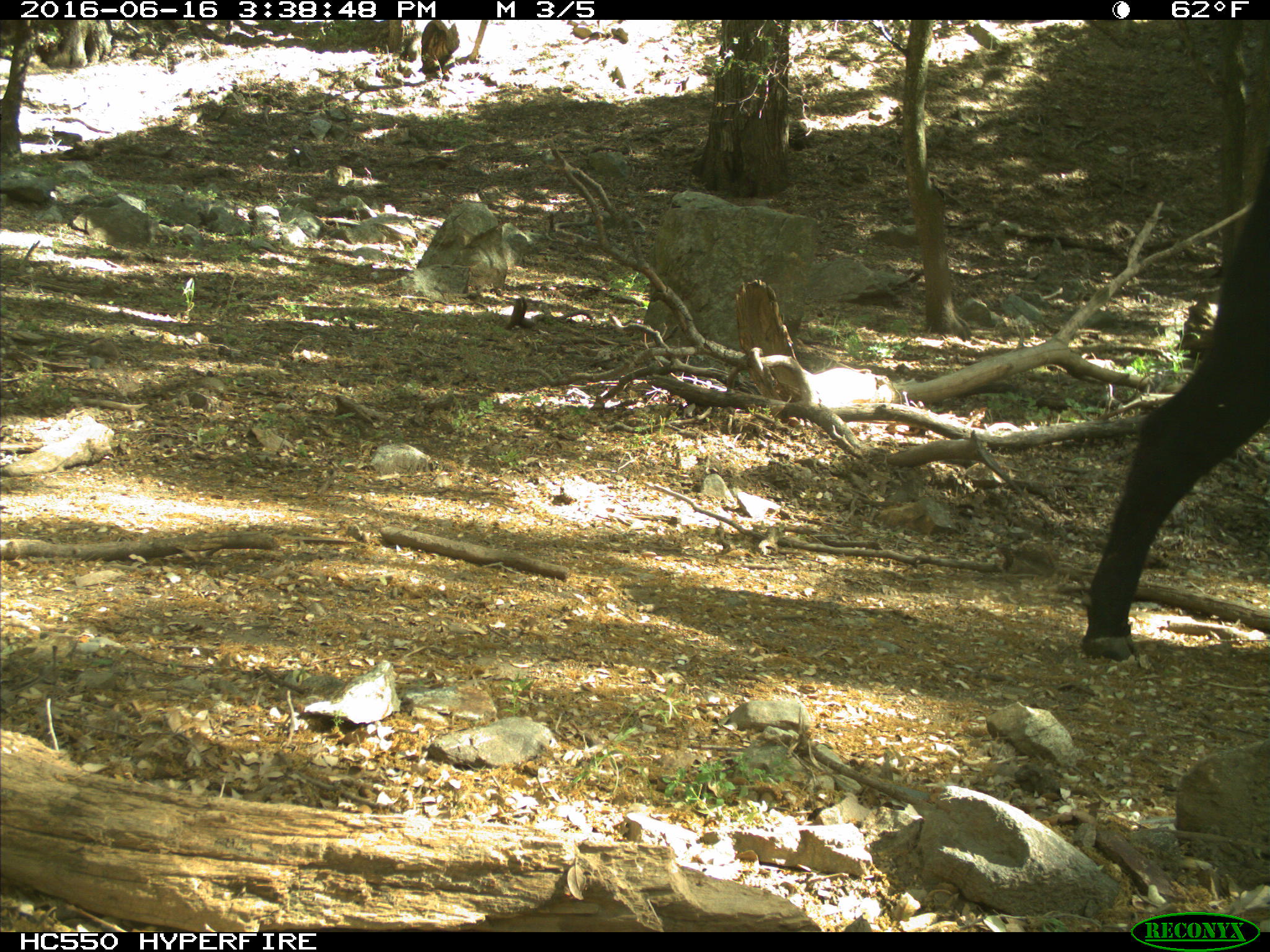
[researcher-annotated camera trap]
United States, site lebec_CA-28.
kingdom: Animalia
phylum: Chordata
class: Mammalia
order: Artiodactyla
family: Bovidae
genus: Bos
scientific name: Bos taurus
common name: domestic cow